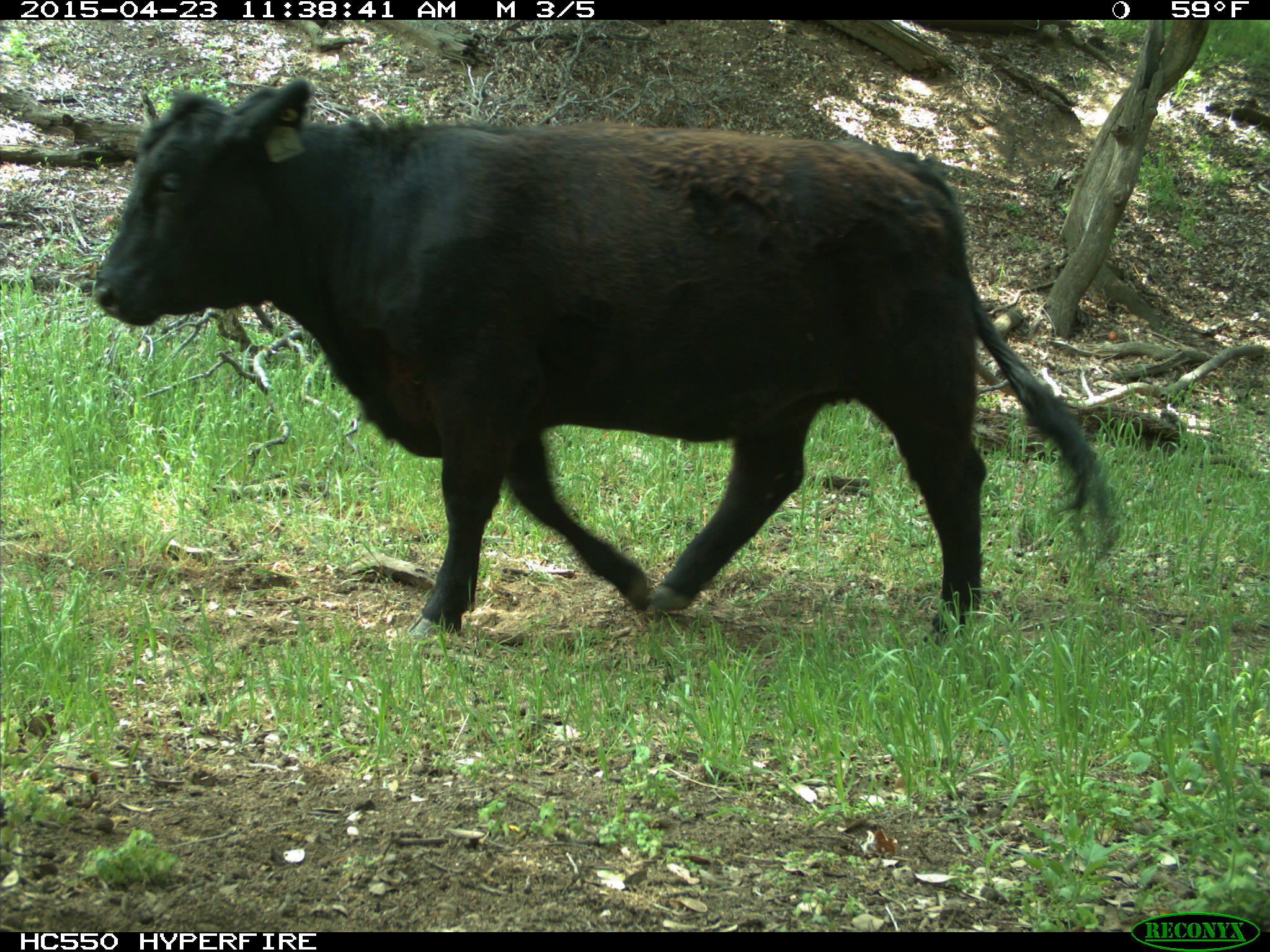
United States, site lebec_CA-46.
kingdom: Animalia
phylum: Chordata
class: Mammalia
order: Artiodactyla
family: Bovidae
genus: Bos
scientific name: Bos taurus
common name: domestic cow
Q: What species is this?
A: Bos taurus (domestic cow).